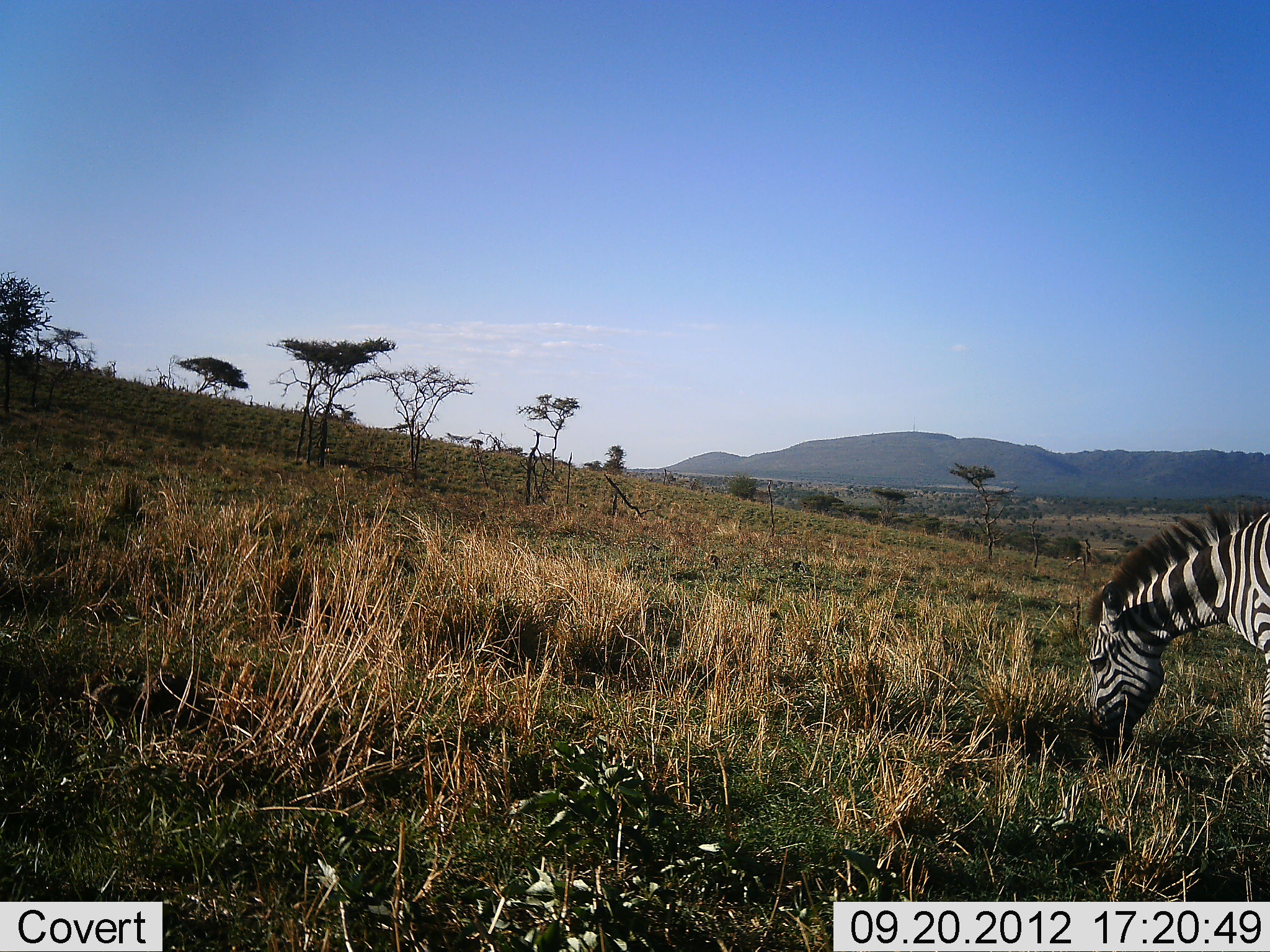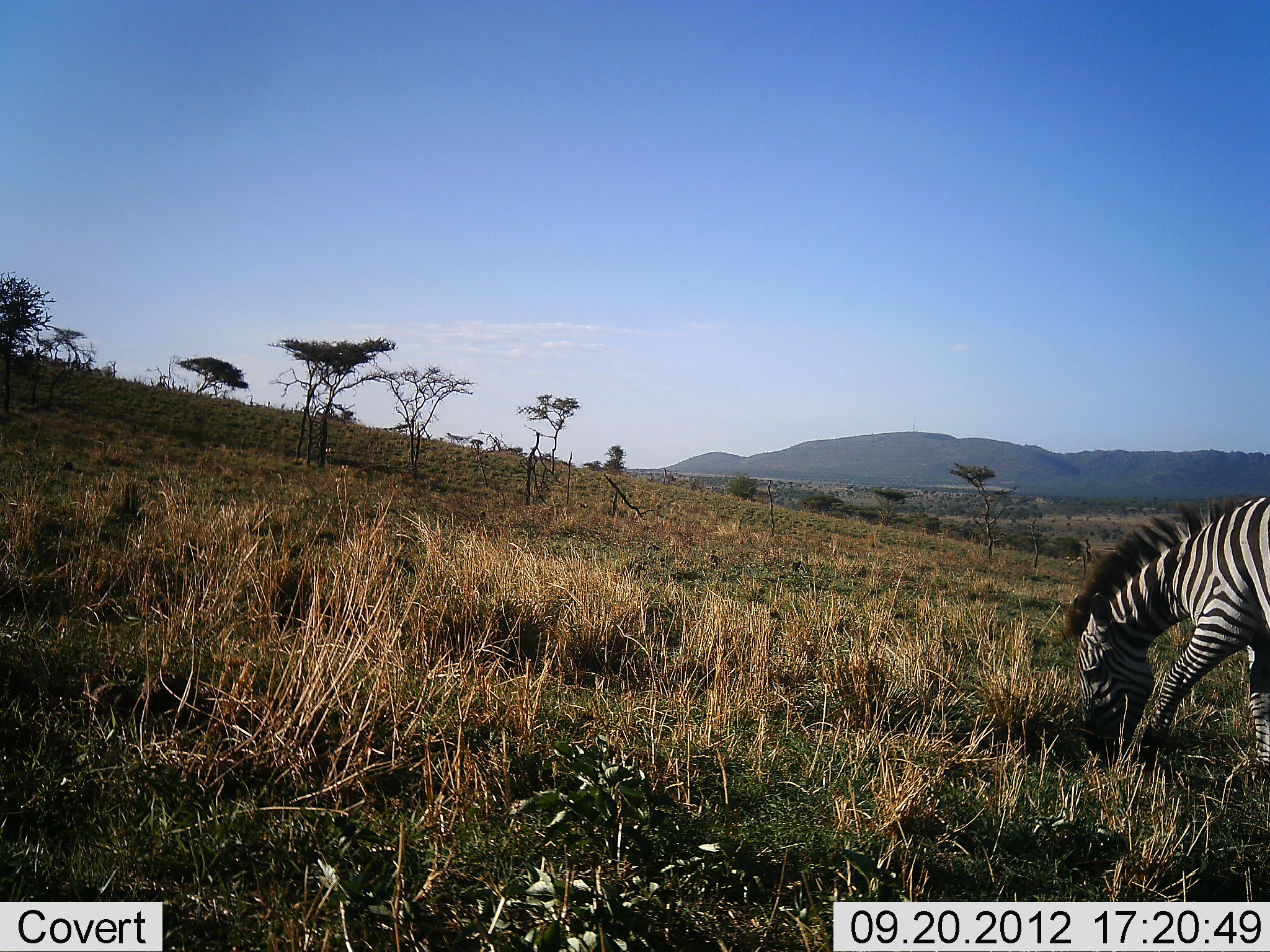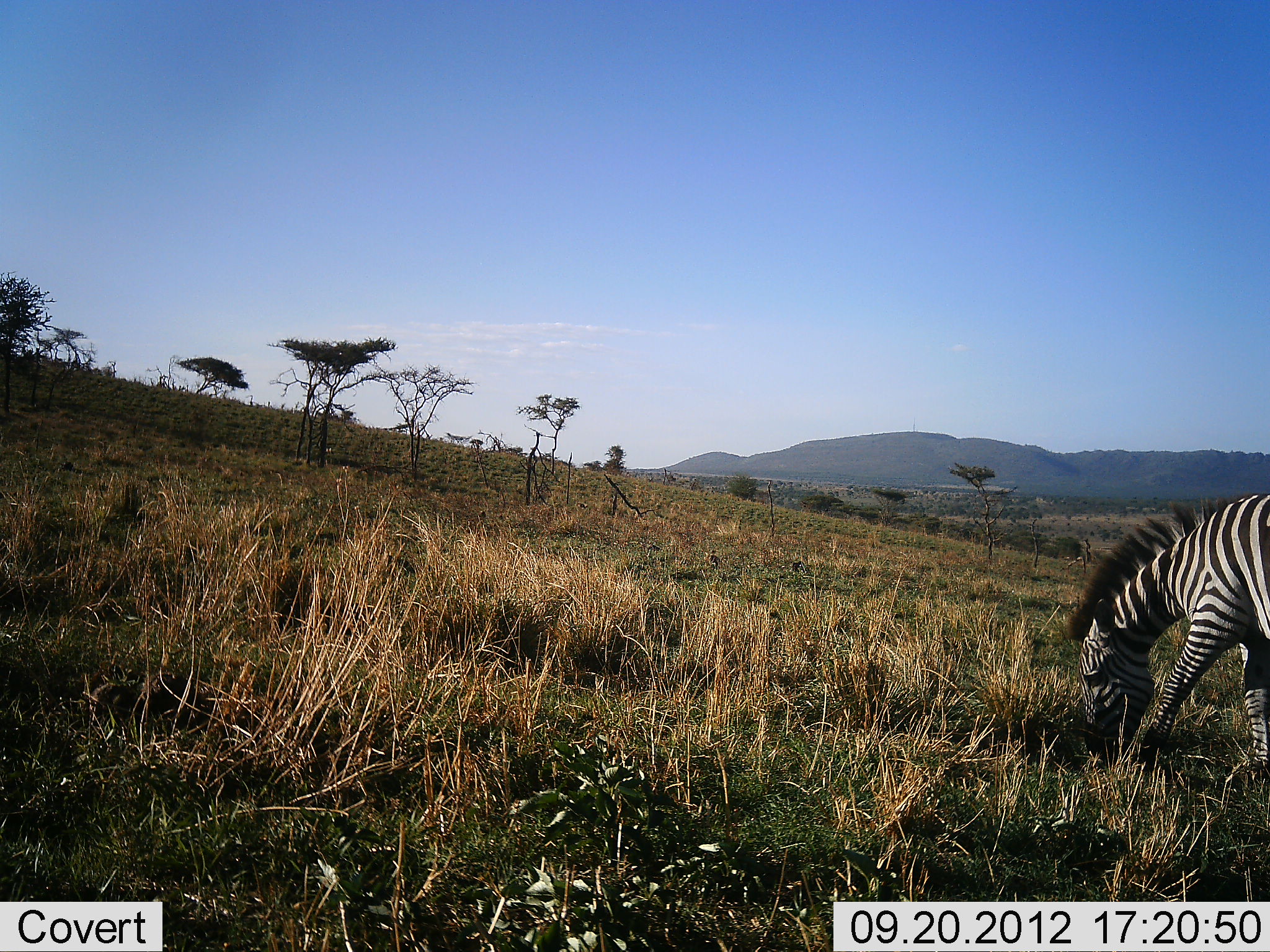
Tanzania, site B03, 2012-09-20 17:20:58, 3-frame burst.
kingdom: Animalia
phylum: Chordata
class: Mammalia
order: Perissodactyla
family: Equidae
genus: Equus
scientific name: Equus quagga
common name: plains zebra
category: zebra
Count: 1.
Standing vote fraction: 20%.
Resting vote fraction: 0%.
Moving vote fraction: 0%.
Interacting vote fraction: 0%.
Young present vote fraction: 0%.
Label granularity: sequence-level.